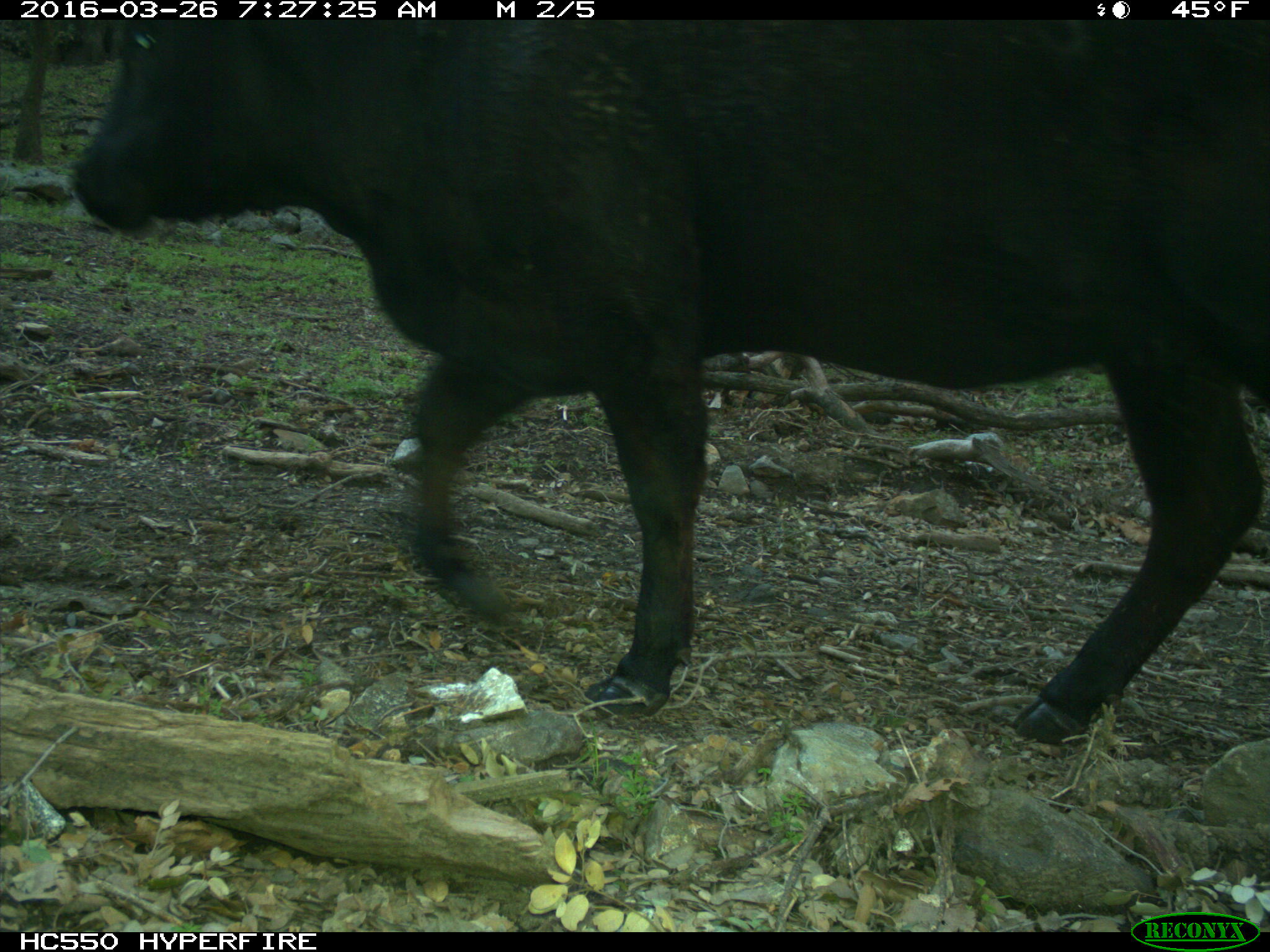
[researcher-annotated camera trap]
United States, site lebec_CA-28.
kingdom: Animalia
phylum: Chordata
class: Mammalia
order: Artiodactyla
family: Bovidae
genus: Bos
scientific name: Bos taurus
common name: domestic cow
Bos taurus (domestic cow).